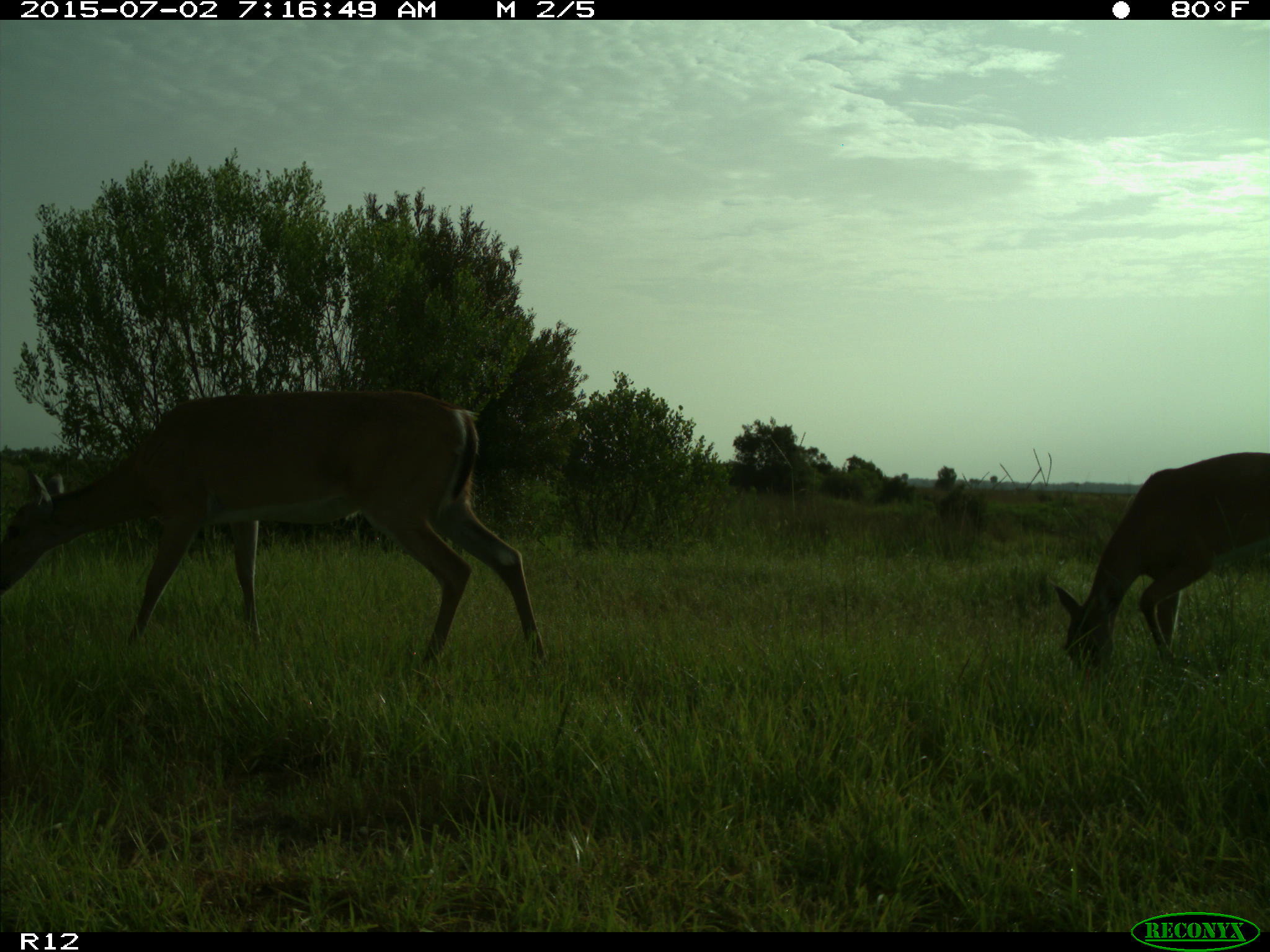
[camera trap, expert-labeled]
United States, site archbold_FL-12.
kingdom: Animalia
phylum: Chordata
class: Mammalia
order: Artiodactyla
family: Cervidae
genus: Odocoileus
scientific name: Odocoileus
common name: deer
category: unidentified deer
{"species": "unidentified deer (deer) (Odocoileus)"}